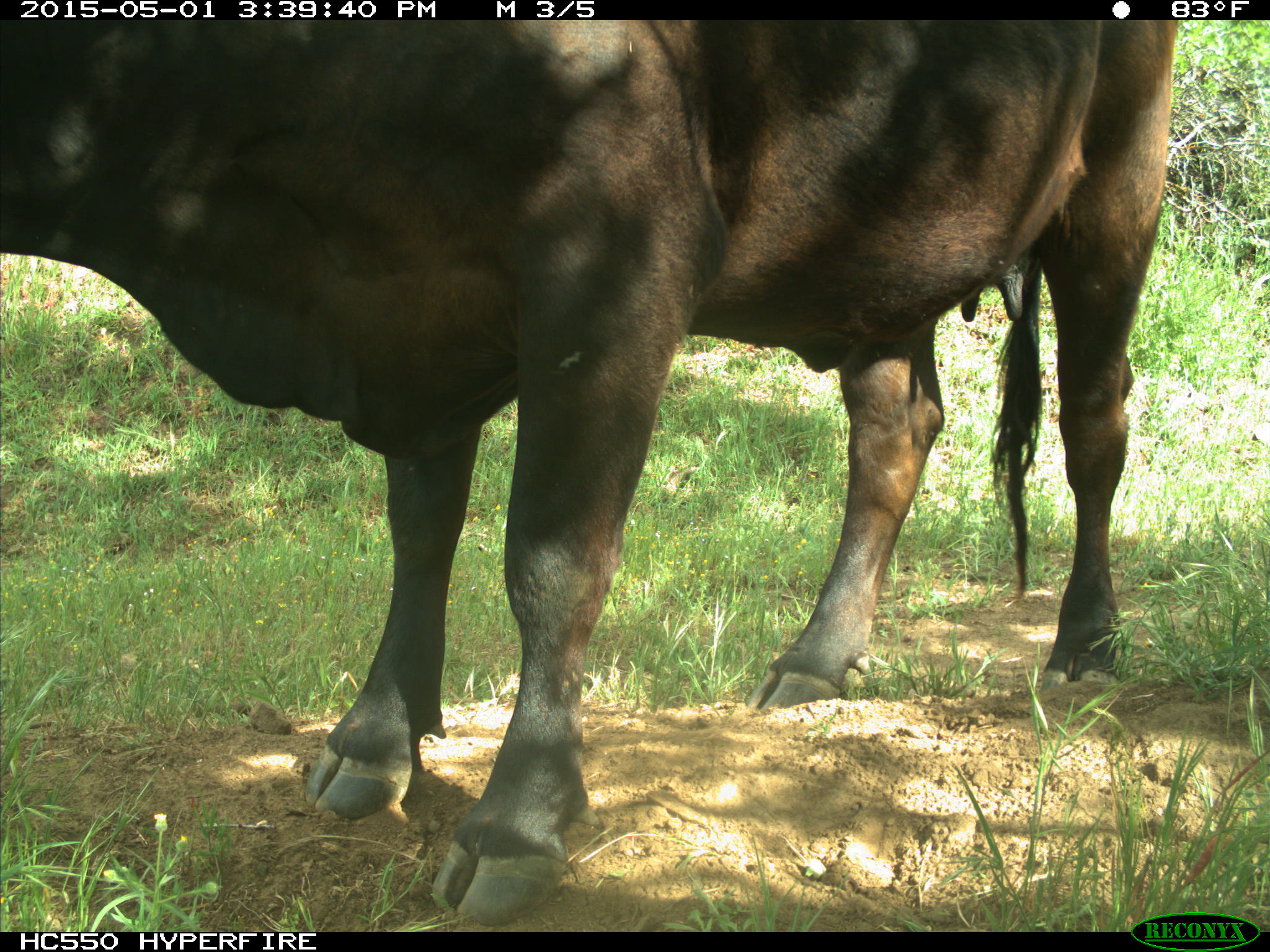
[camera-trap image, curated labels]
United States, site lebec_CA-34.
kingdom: Animalia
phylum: Chordata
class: Mammalia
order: Artiodactyla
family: Bovidae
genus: Bos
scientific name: Bos taurus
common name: domestic cow